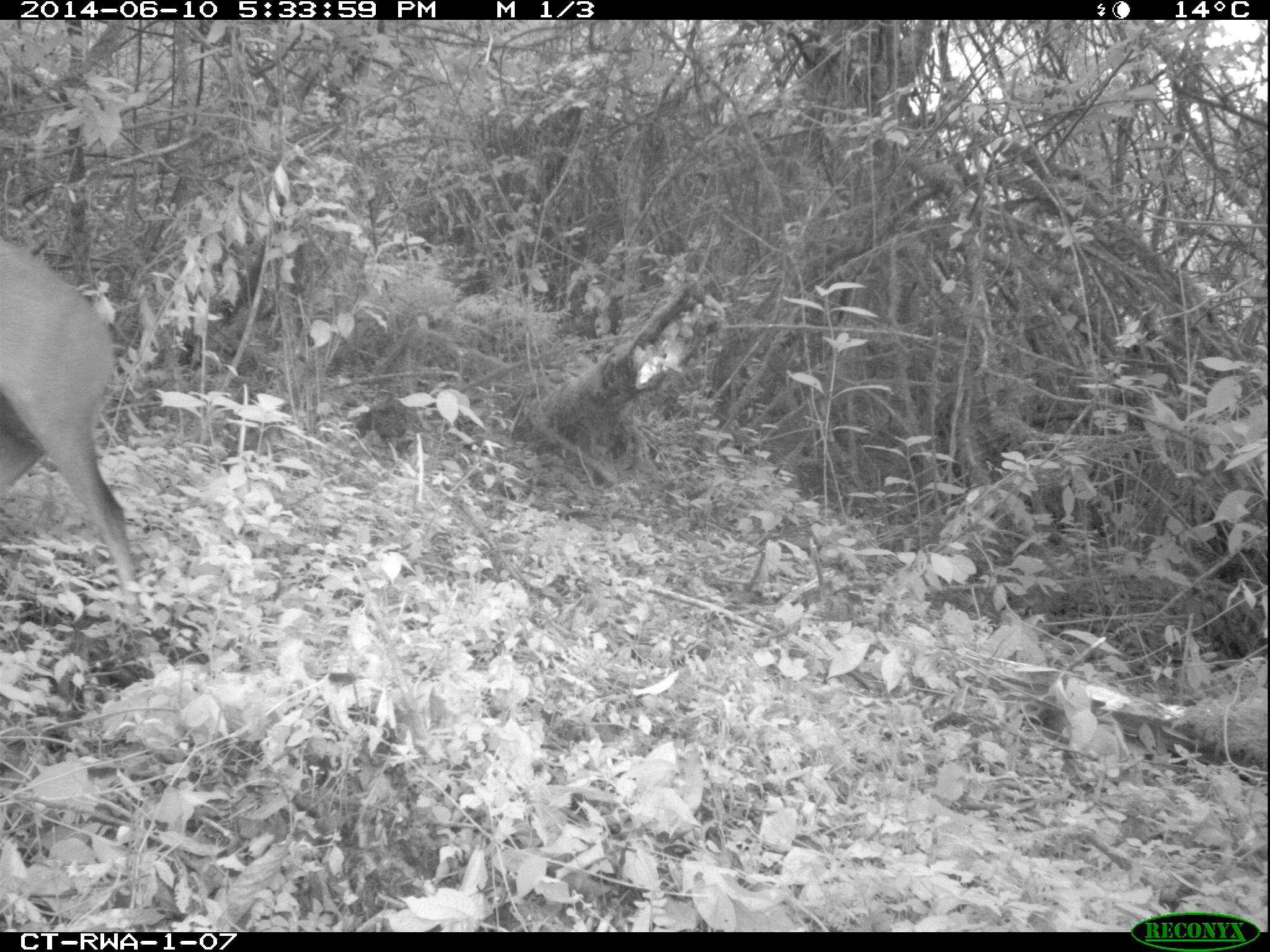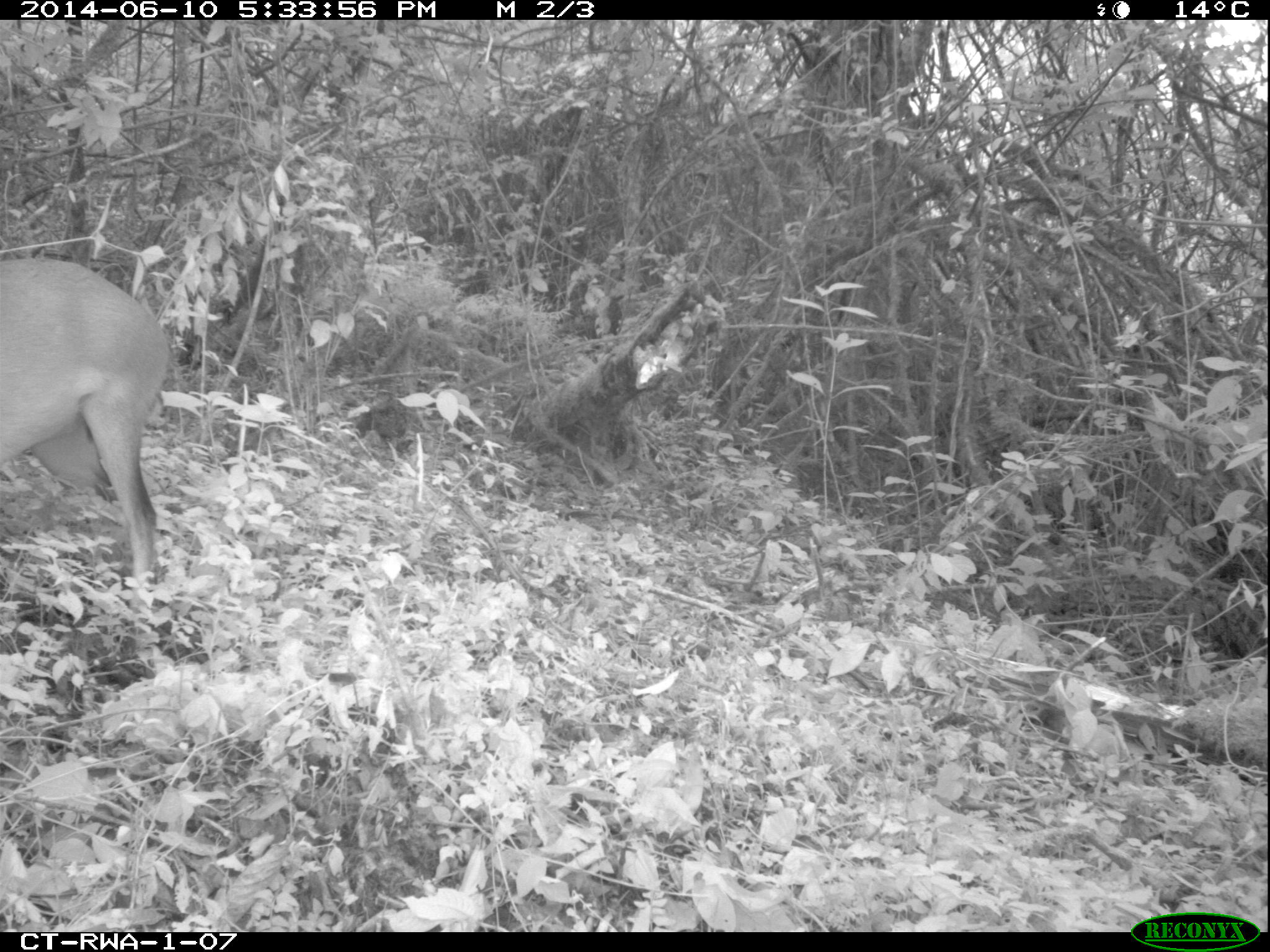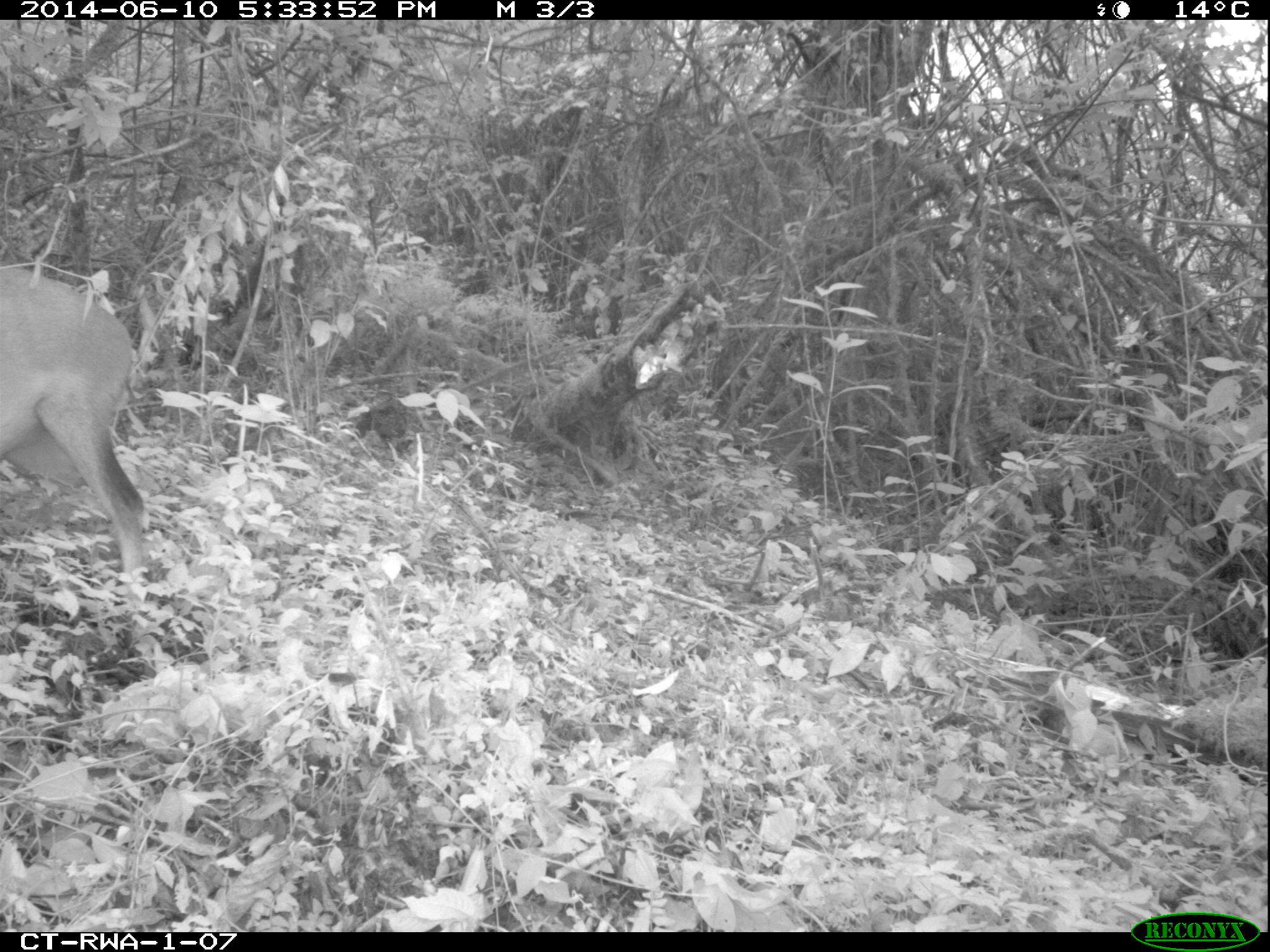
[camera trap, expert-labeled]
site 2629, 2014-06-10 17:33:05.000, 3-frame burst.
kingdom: Animalia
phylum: Chordata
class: Mammalia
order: Artiodactyla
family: Bovidae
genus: Cephalophus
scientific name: Cephalophus nigrifrons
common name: black-fronted duiker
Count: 1.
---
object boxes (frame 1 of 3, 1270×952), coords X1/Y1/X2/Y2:
cephalophus nigrifrons: 0/240/142/593